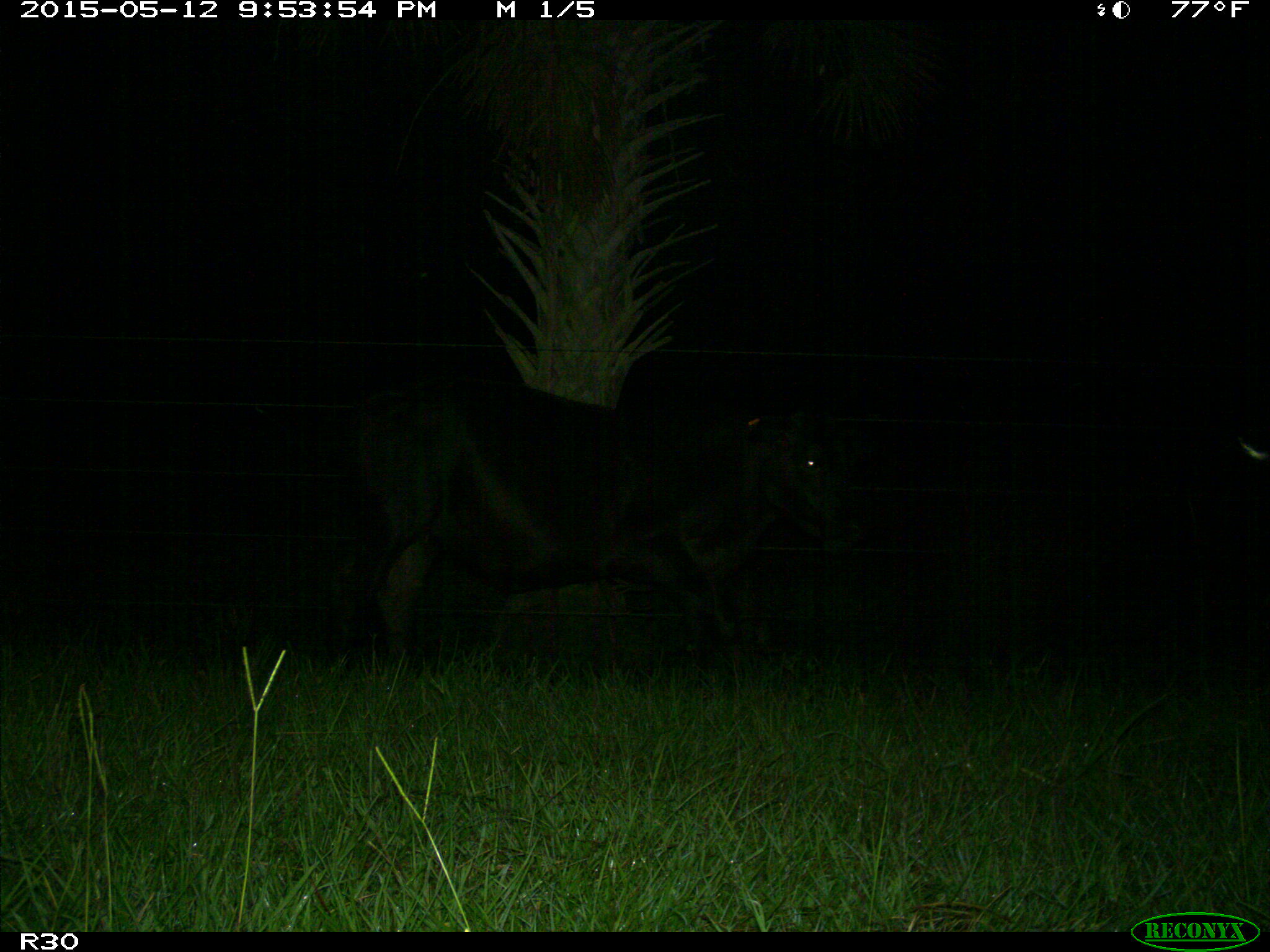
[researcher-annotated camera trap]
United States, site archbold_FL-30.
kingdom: Animalia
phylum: Chordata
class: Mammalia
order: Artiodactyla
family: Bovidae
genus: Bos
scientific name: Bos taurus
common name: domestic cow